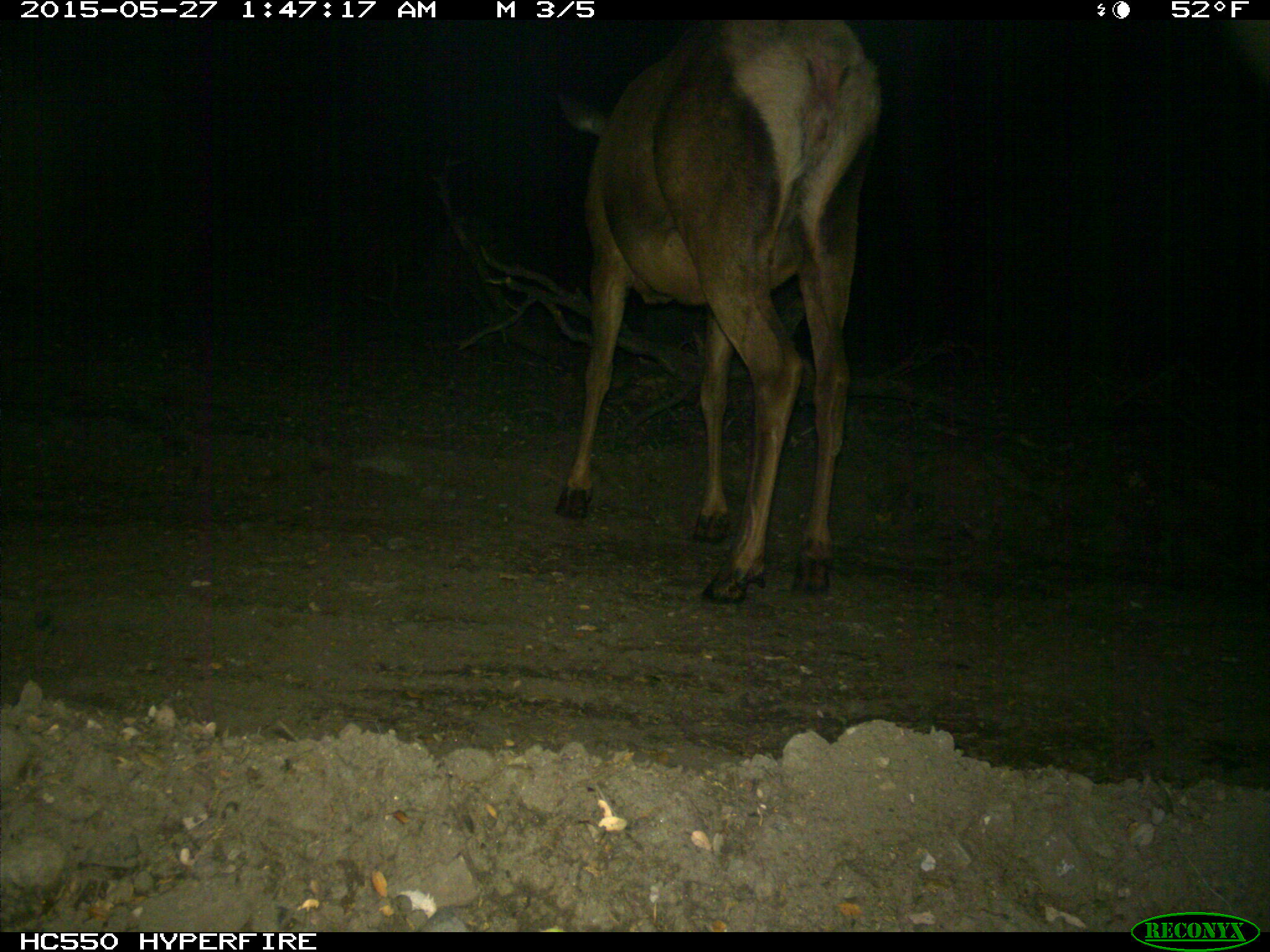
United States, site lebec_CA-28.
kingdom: Animalia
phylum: Chordata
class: Mammalia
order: Artiodactyla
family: Cervidae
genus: Cervus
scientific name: Cervus canadensis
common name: elk